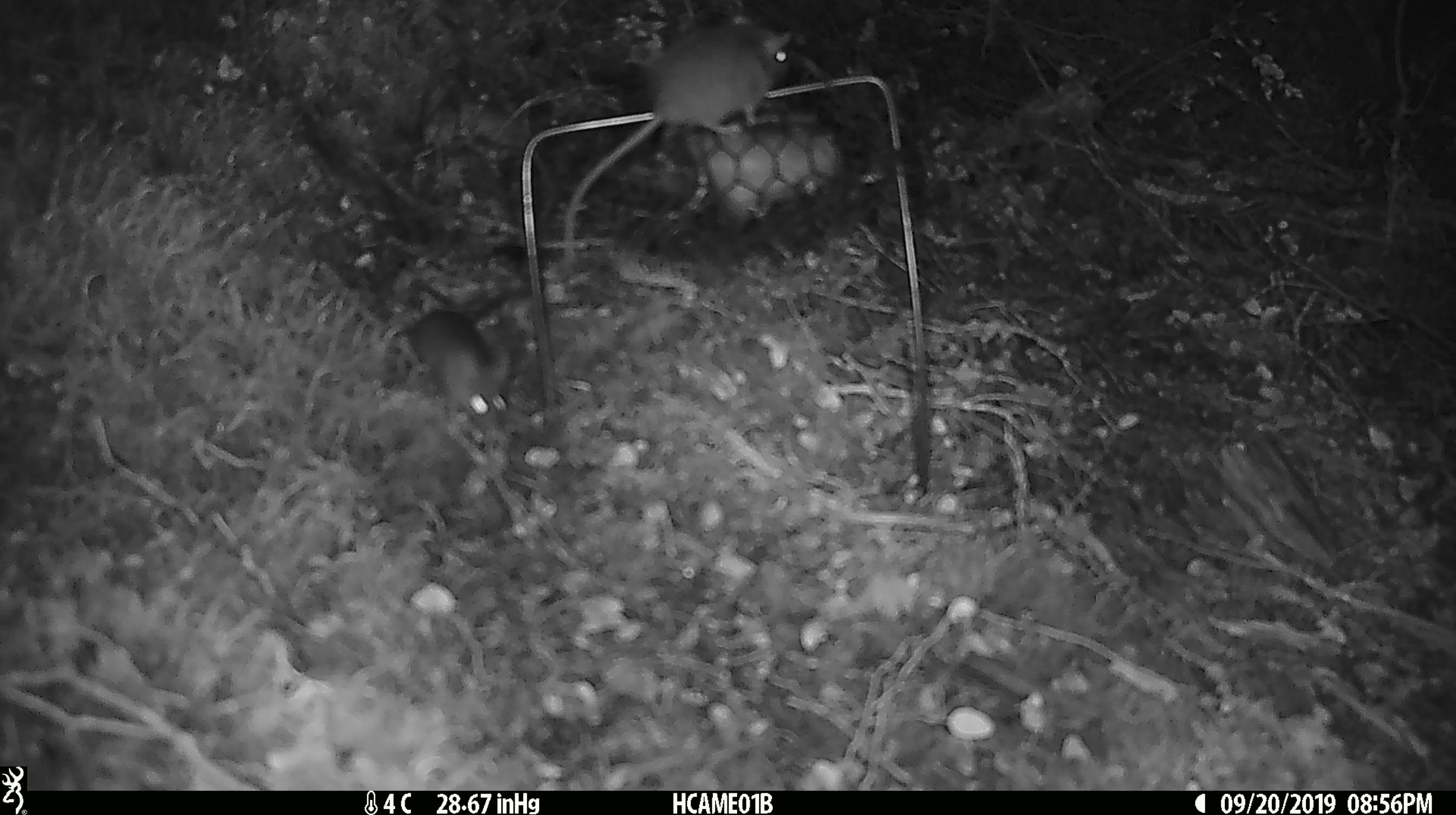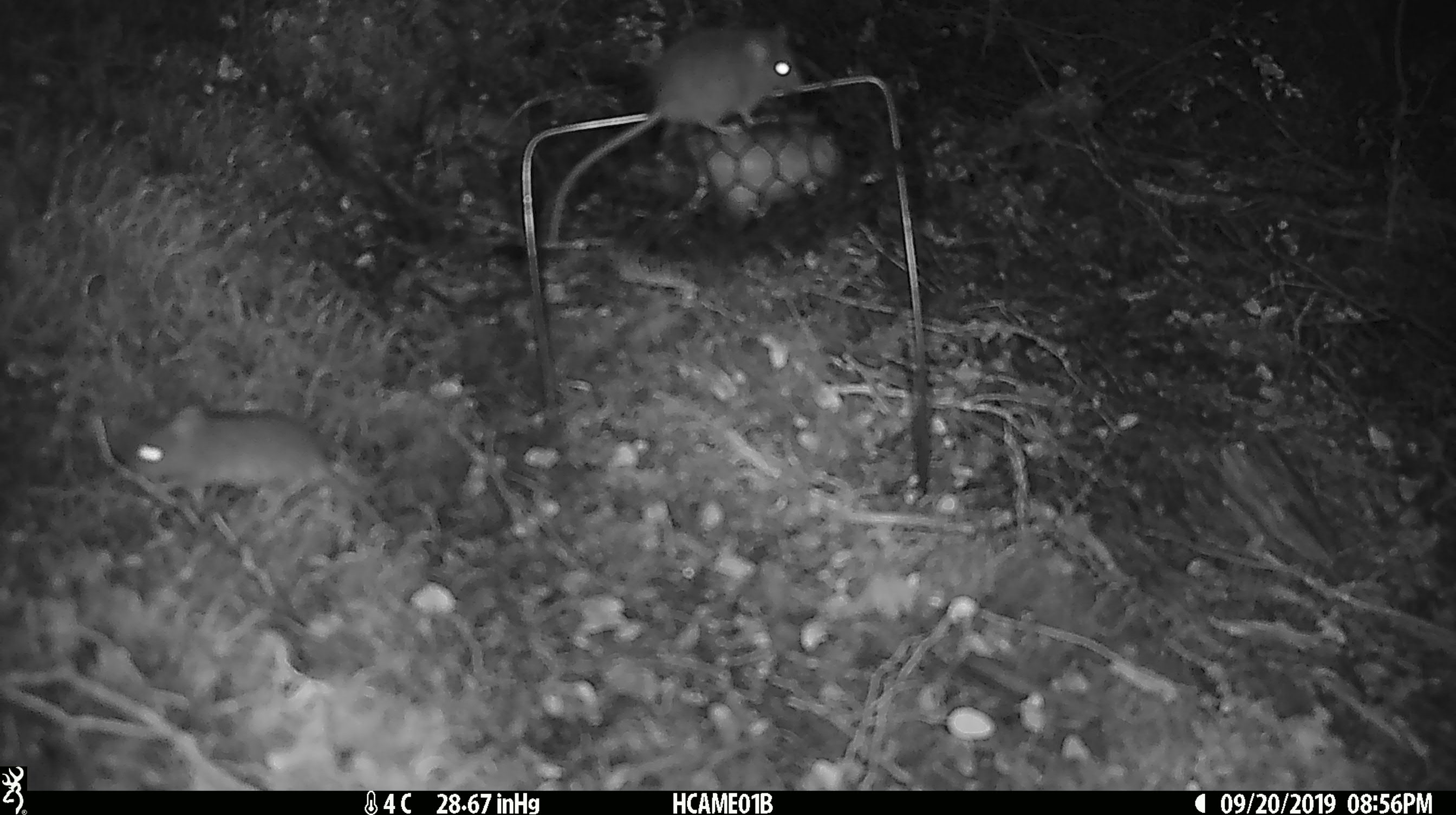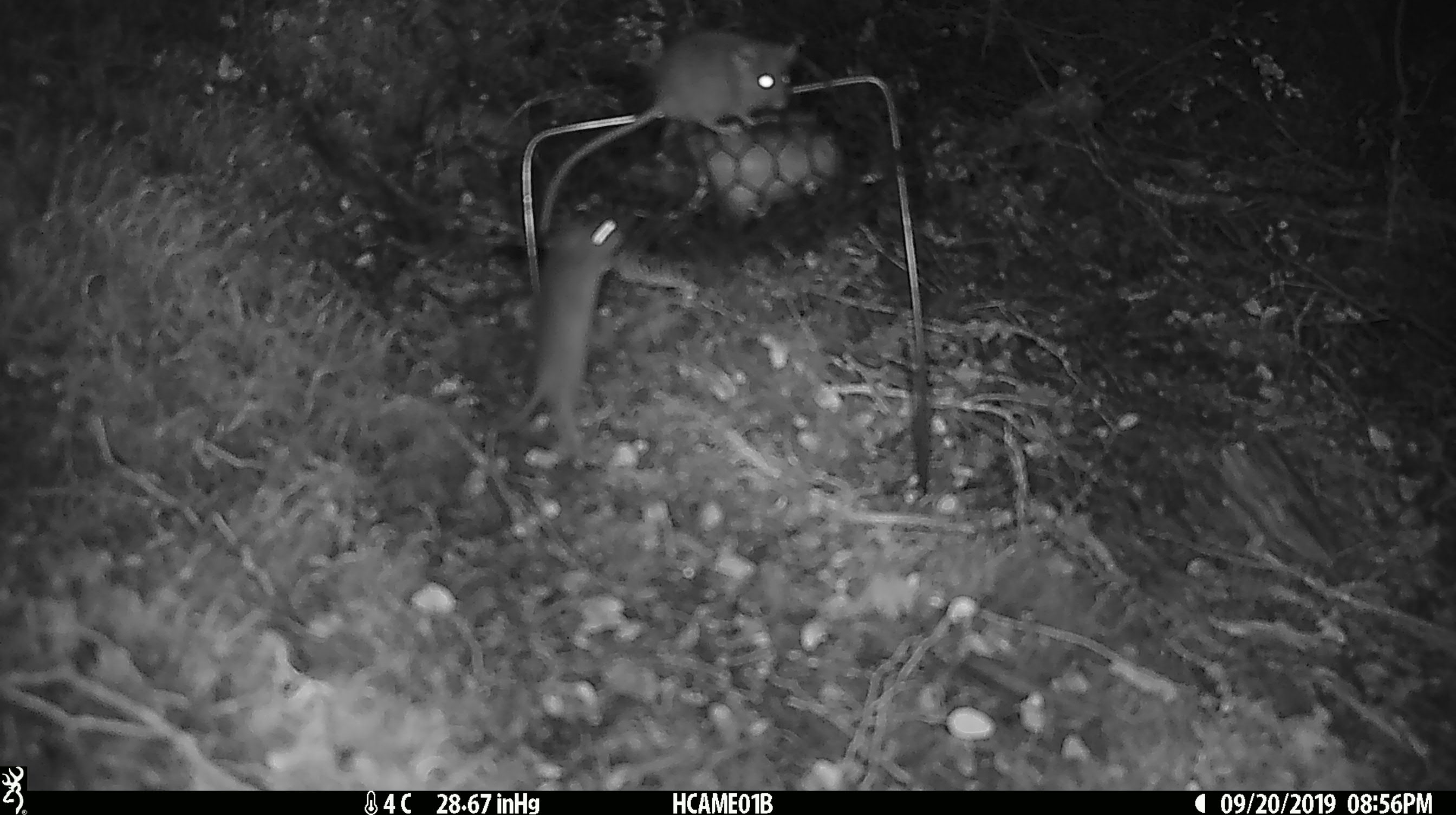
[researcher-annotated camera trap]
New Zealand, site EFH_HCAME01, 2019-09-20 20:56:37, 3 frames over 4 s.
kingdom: Animalia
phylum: Chordata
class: Mammalia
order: Rodentia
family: Muridae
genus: Mus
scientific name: Mus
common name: mouse